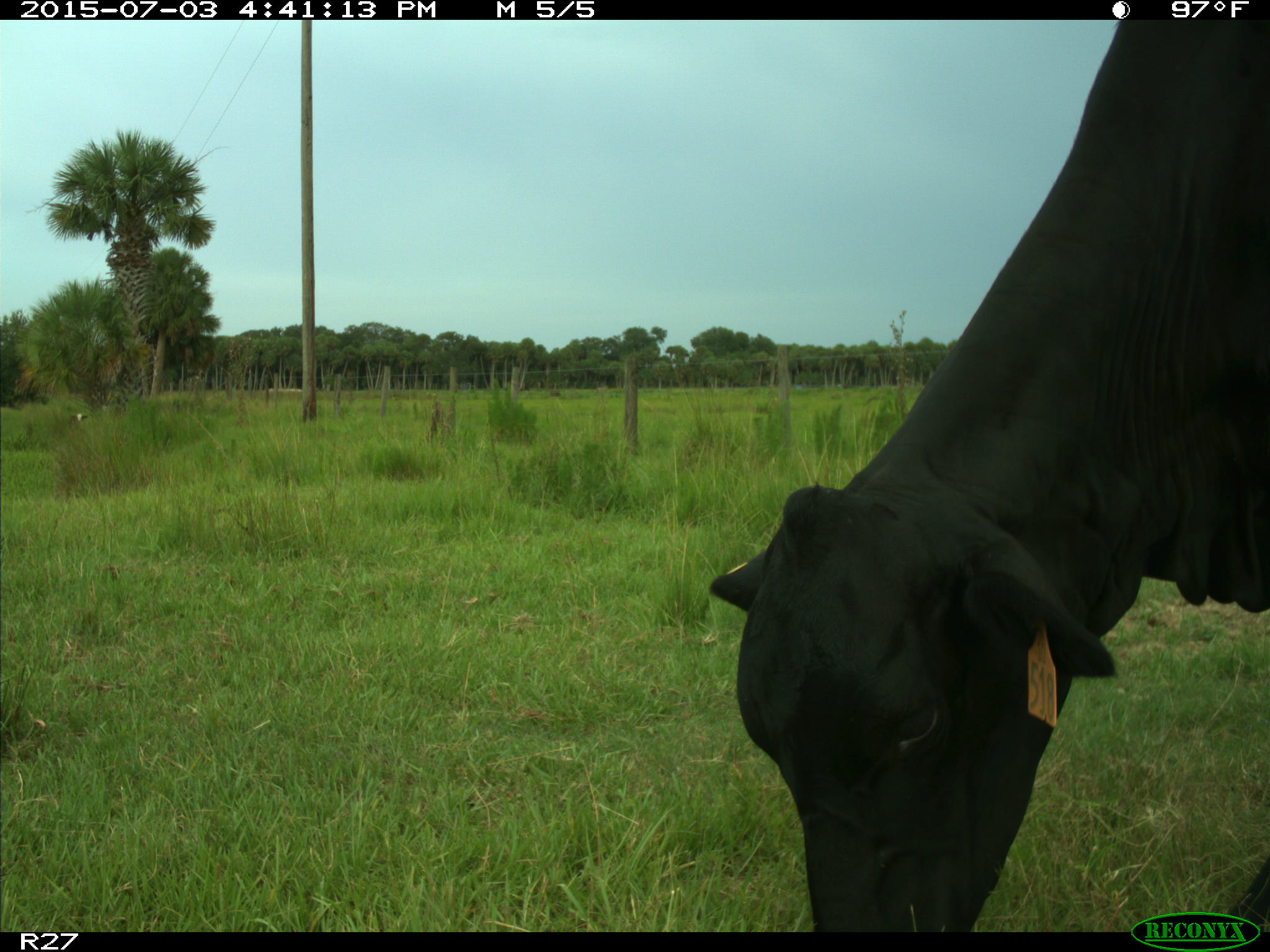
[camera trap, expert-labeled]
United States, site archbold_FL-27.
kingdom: Animalia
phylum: Chordata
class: Mammalia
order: Artiodactyla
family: Bovidae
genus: Bos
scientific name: Bos taurus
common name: domestic cow